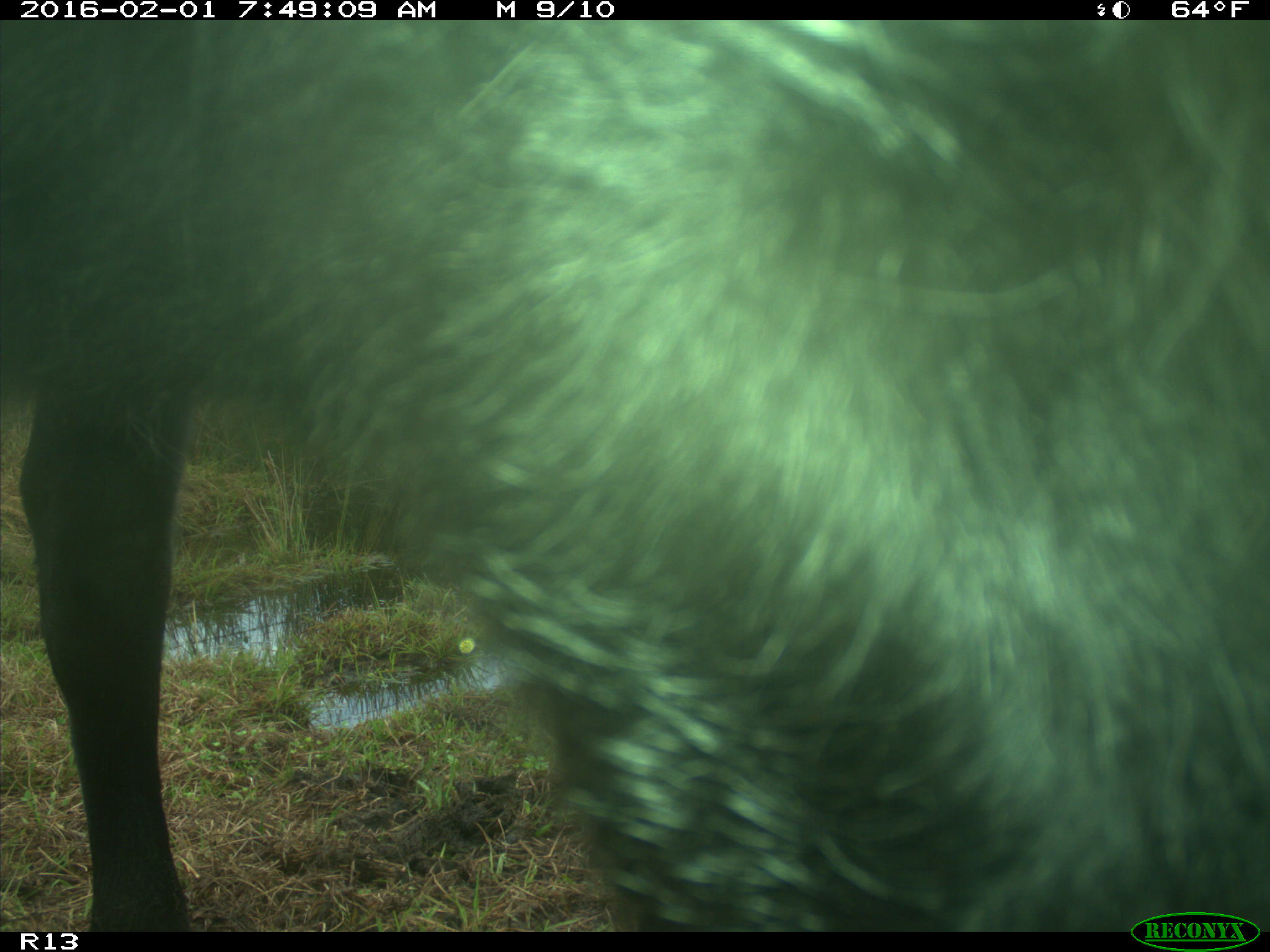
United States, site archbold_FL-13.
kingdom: Animalia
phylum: Chordata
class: Mammalia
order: Artiodactyla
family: Bovidae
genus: Bos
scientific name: Bos taurus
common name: domestic cow